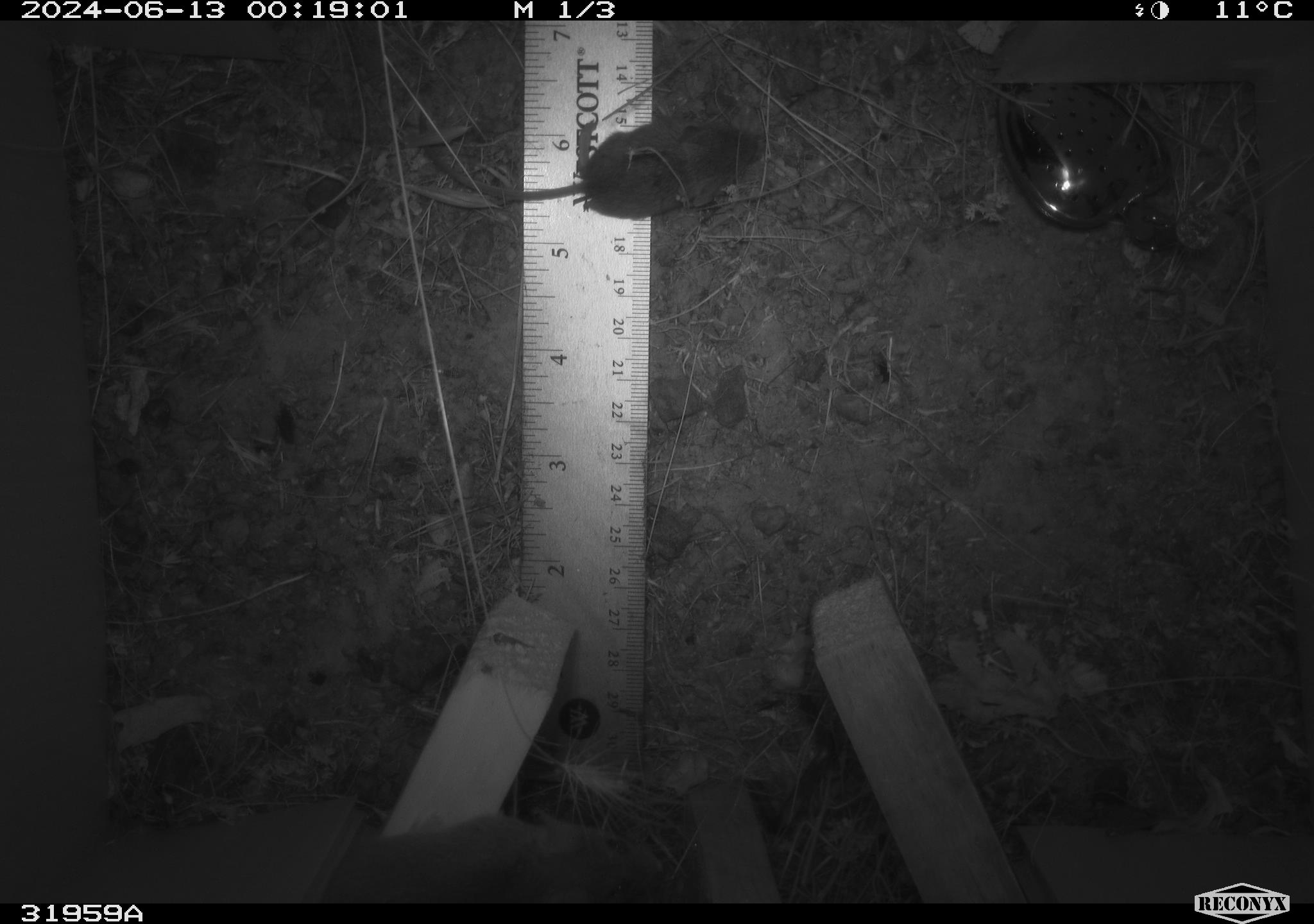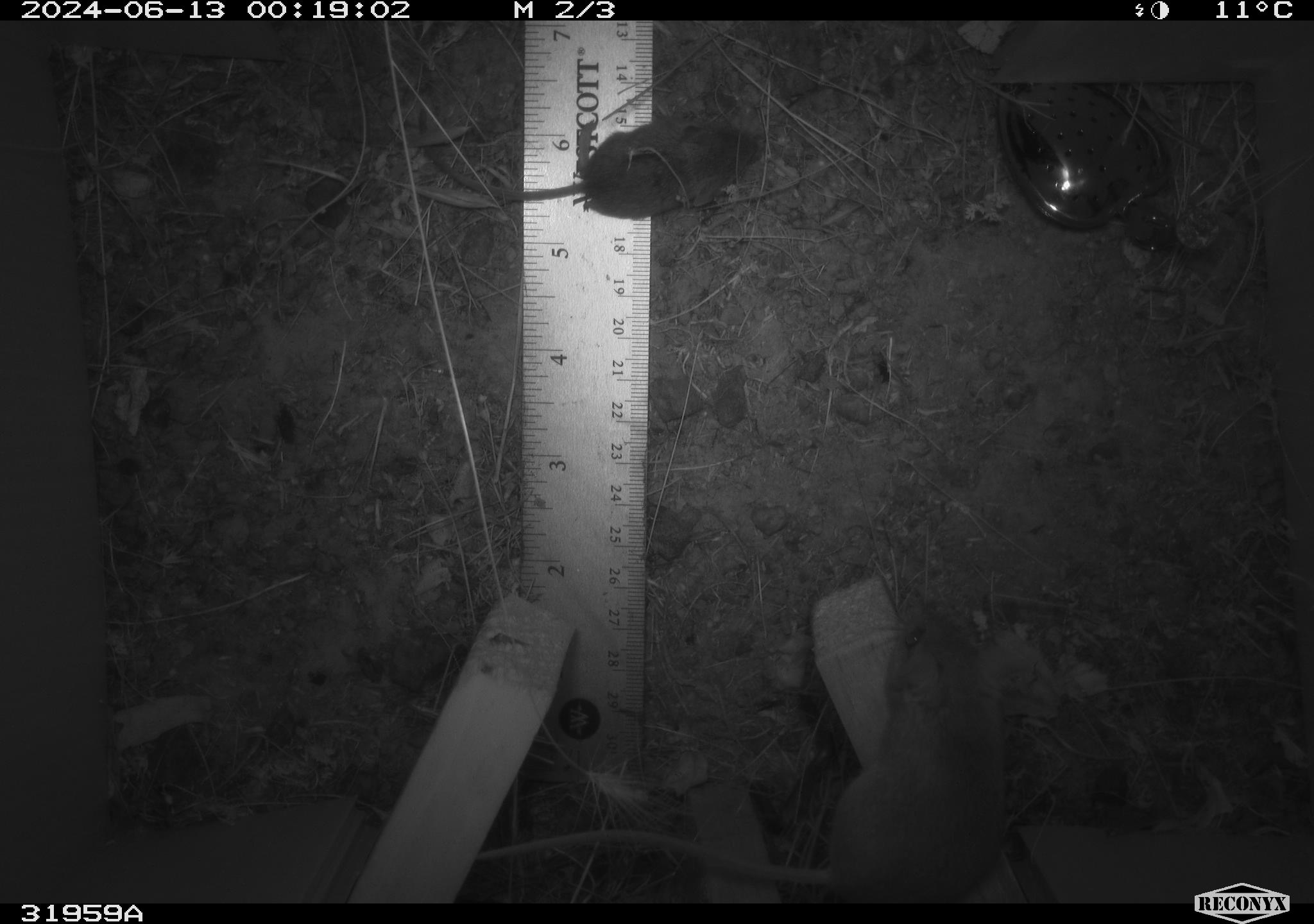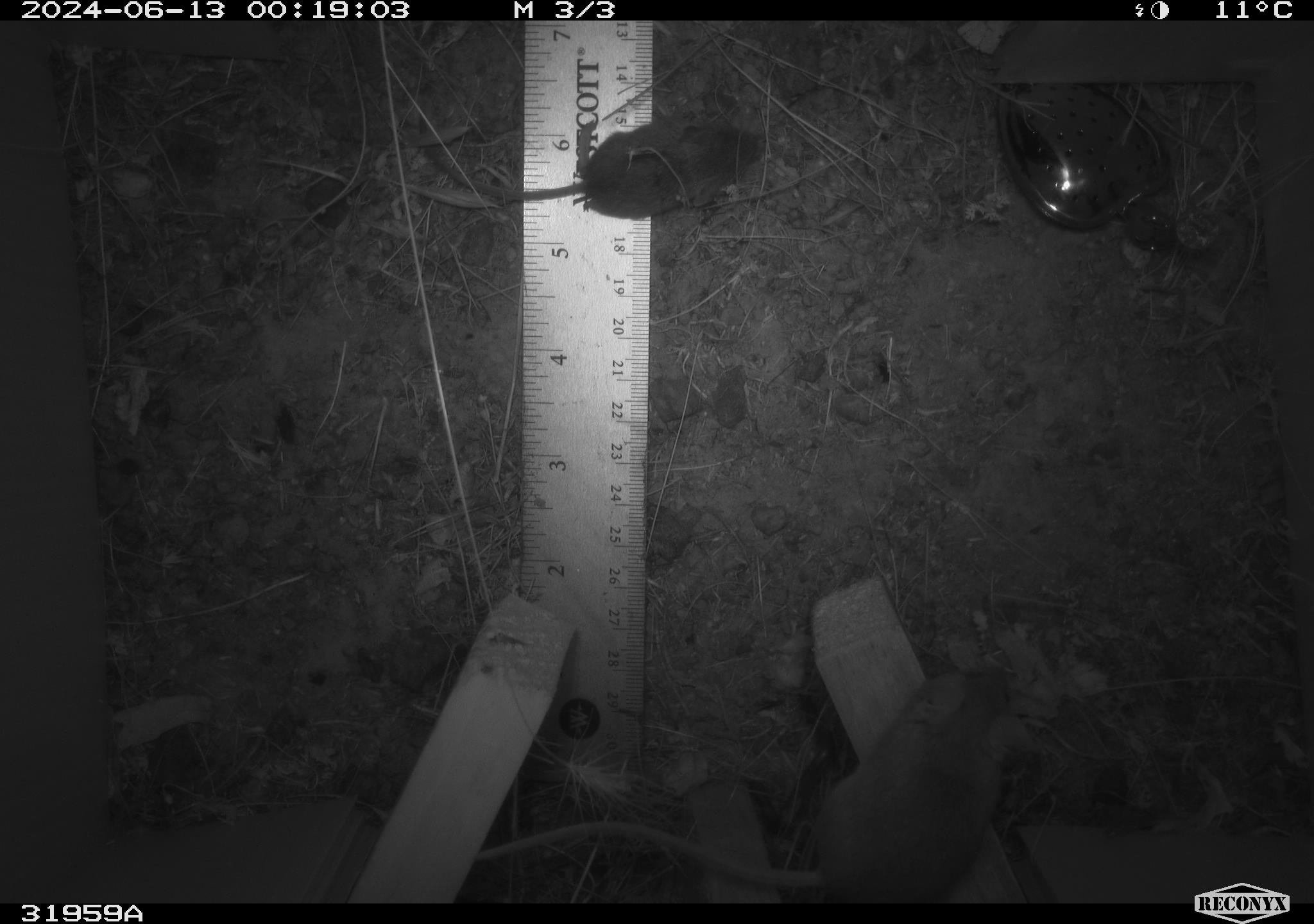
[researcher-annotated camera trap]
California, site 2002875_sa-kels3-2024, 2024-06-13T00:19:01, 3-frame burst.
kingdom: Animalia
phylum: Chordata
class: Mammalia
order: Rodentia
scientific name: Rodentia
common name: mouse species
Mouse species (Rodentia).